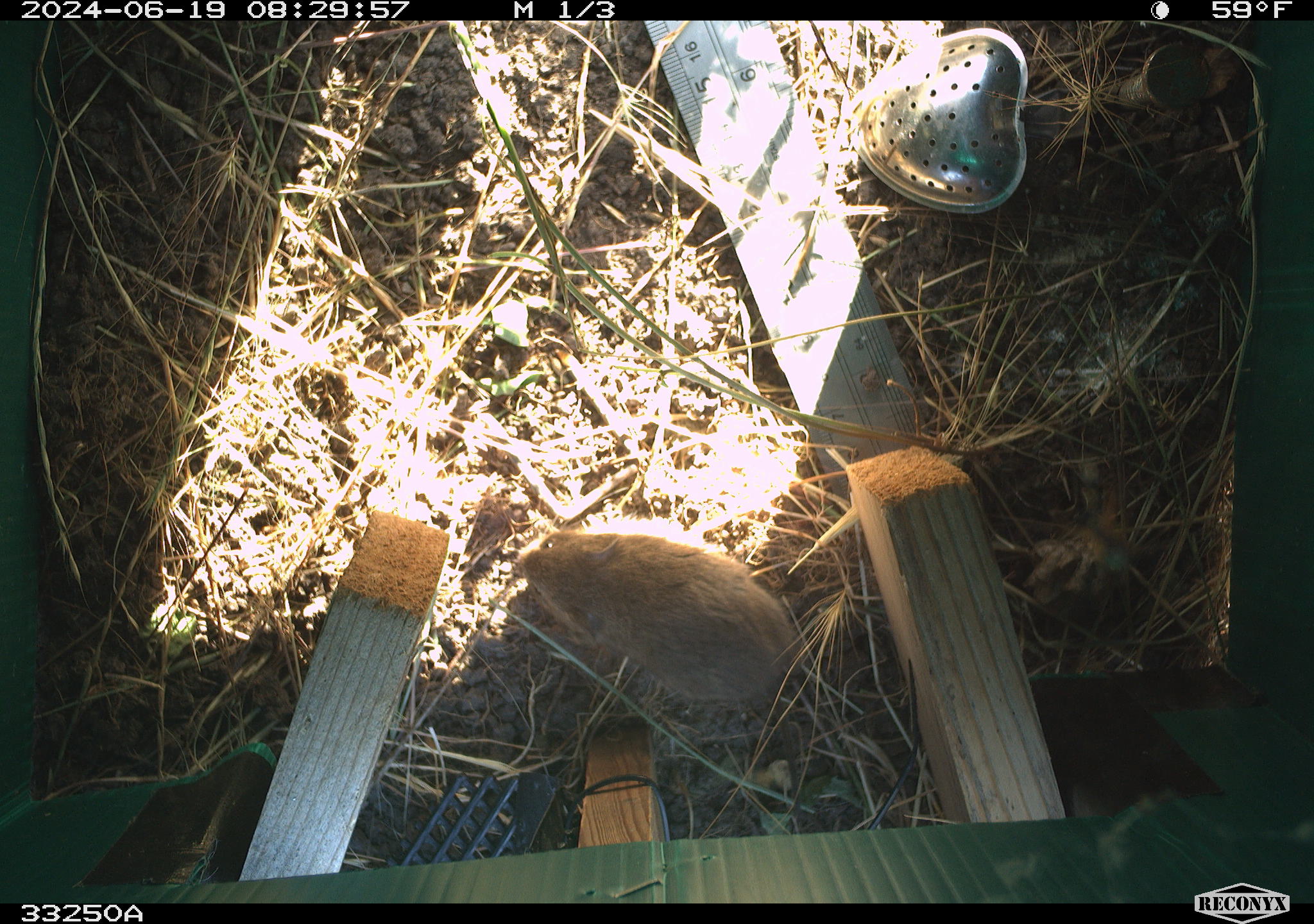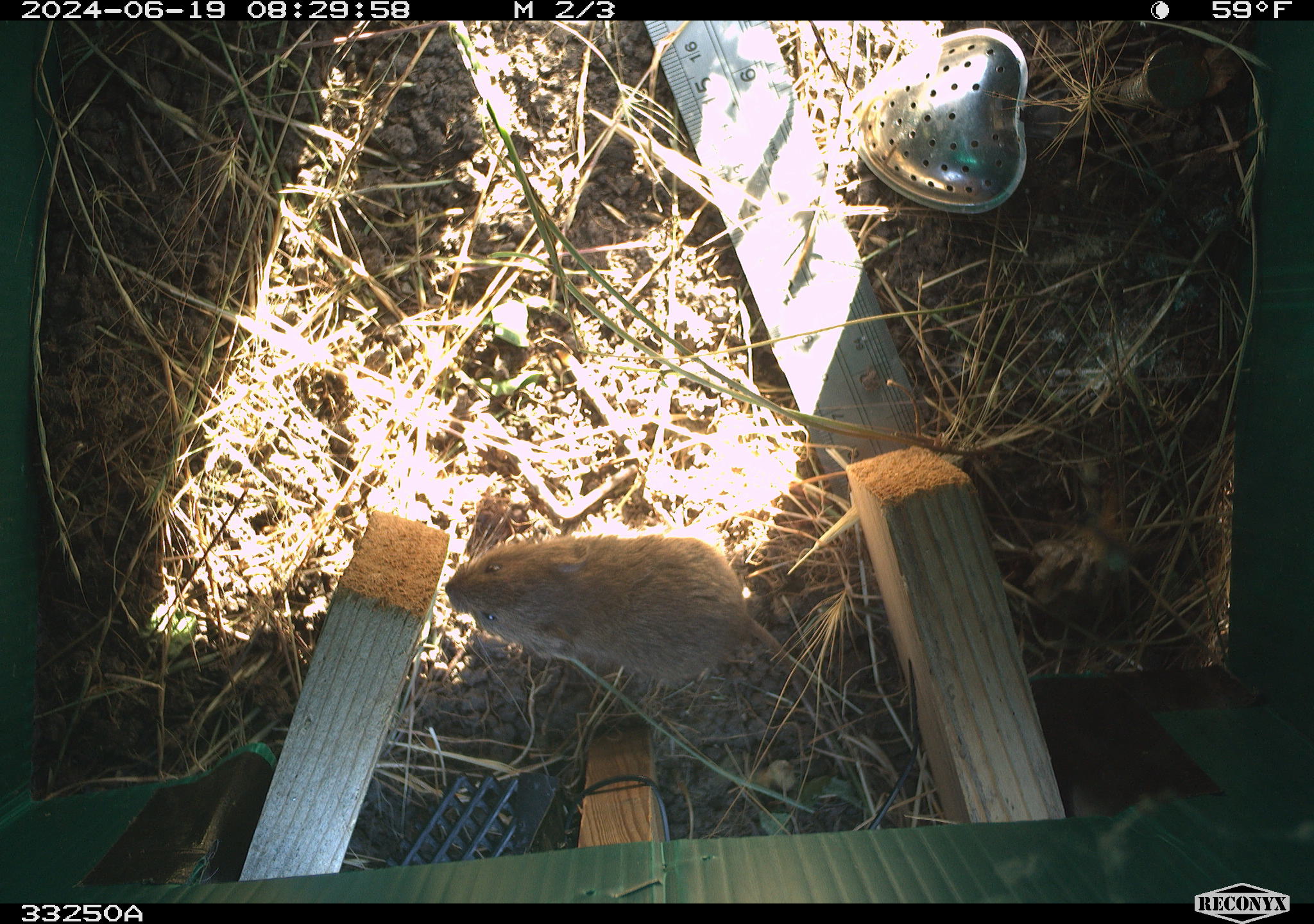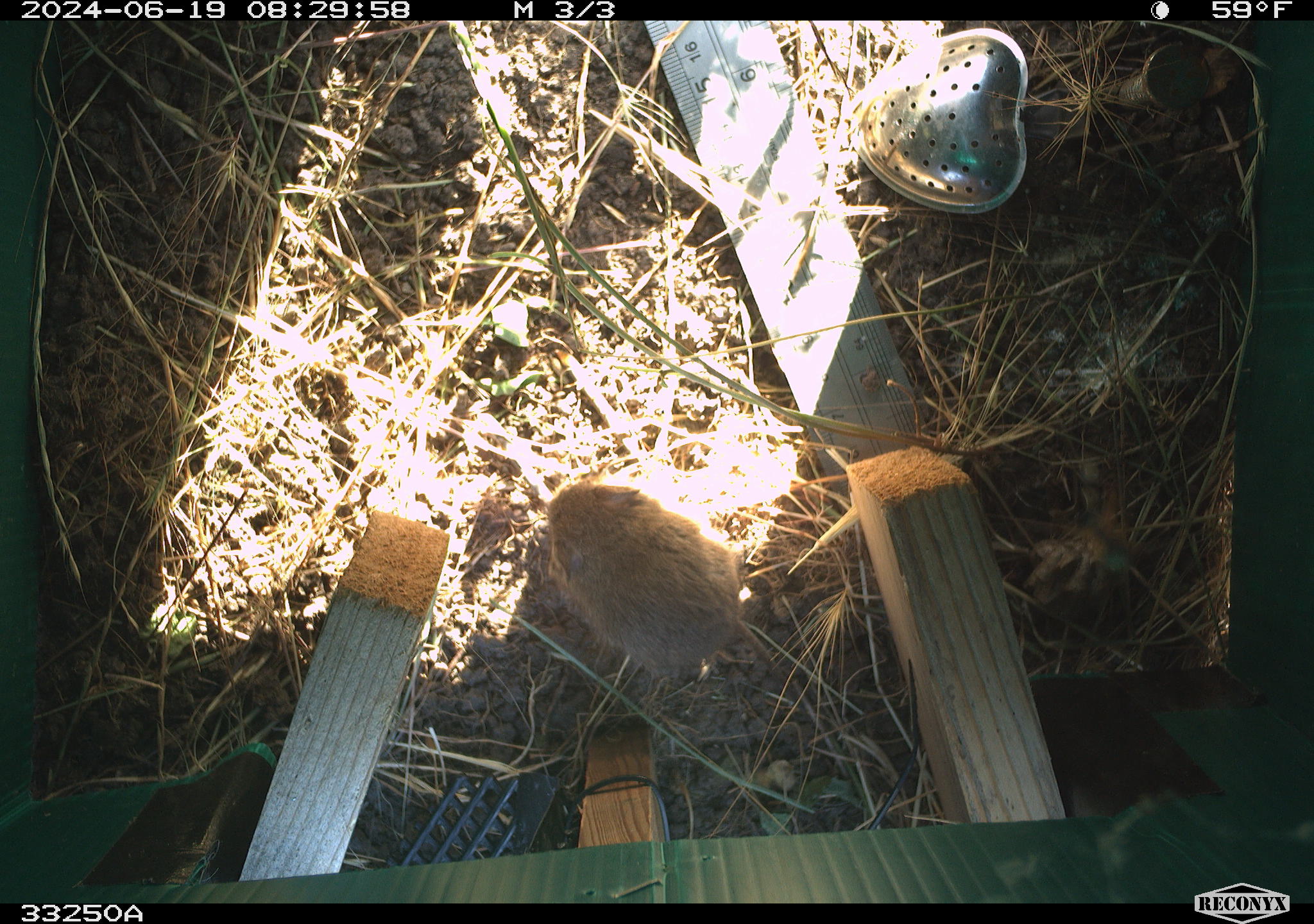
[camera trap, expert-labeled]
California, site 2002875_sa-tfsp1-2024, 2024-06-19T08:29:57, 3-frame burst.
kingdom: Animalia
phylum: Chordata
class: Mammalia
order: Rodentia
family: Cricetidae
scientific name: Arvicolinae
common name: voles, lemmings, and muskrats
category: arvicolinae subfamily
Arvicolinae subfamily (voles, lemmings, and muskrats) (Arvicolinae).